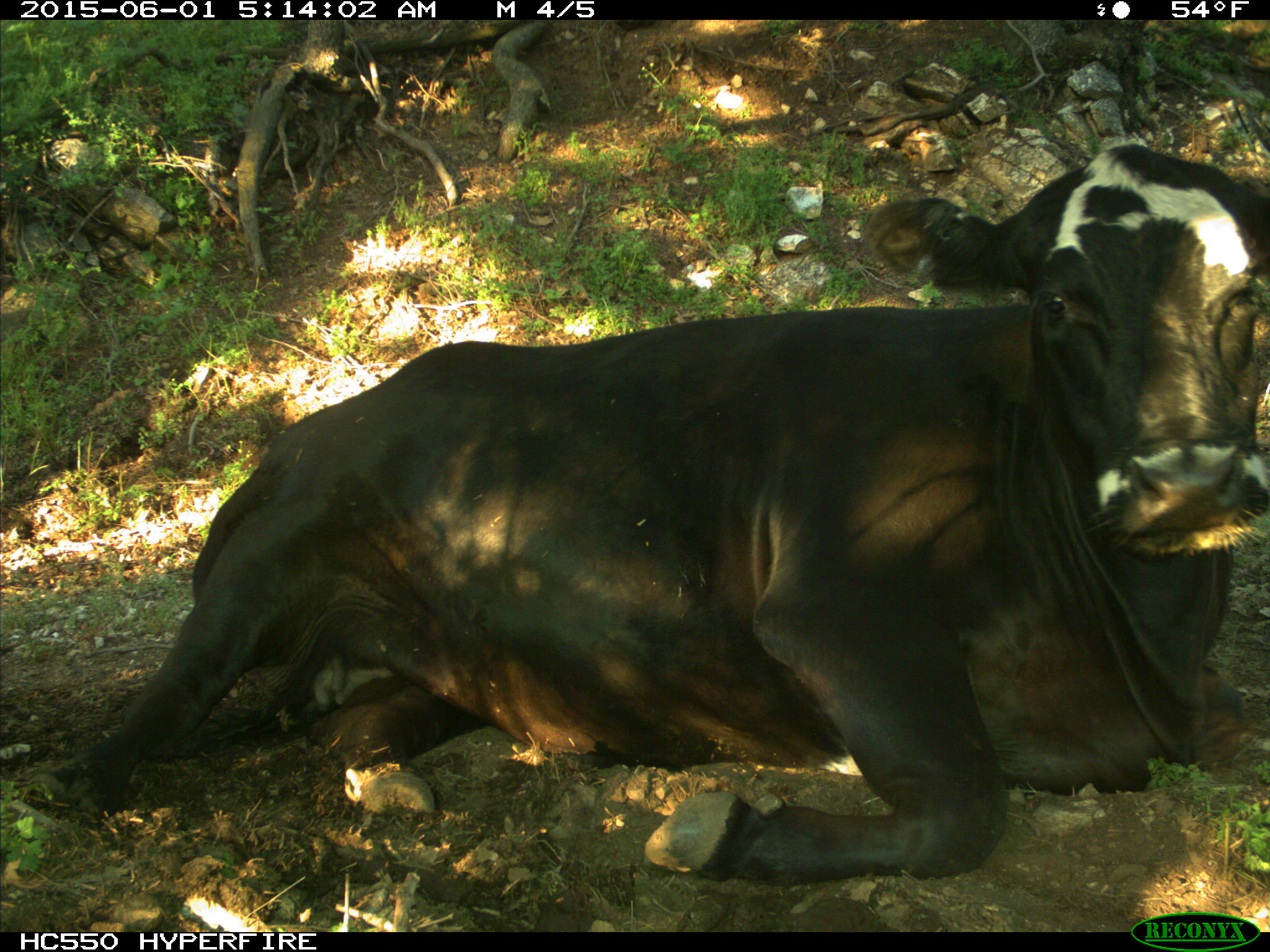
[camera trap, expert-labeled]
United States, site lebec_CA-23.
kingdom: Animalia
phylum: Chordata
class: Mammalia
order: Artiodactyla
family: Bovidae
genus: Bos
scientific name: Bos taurus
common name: domestic cow